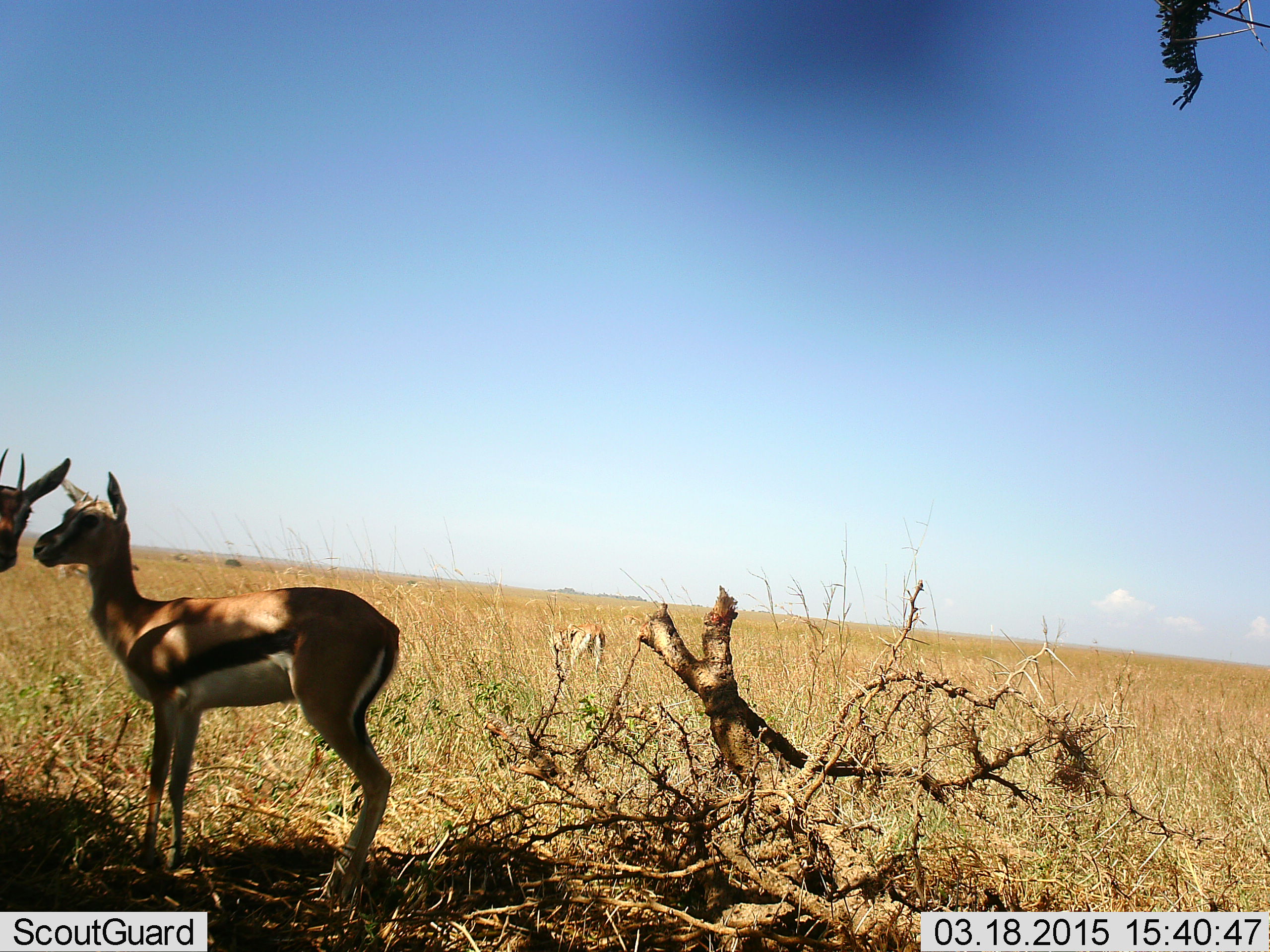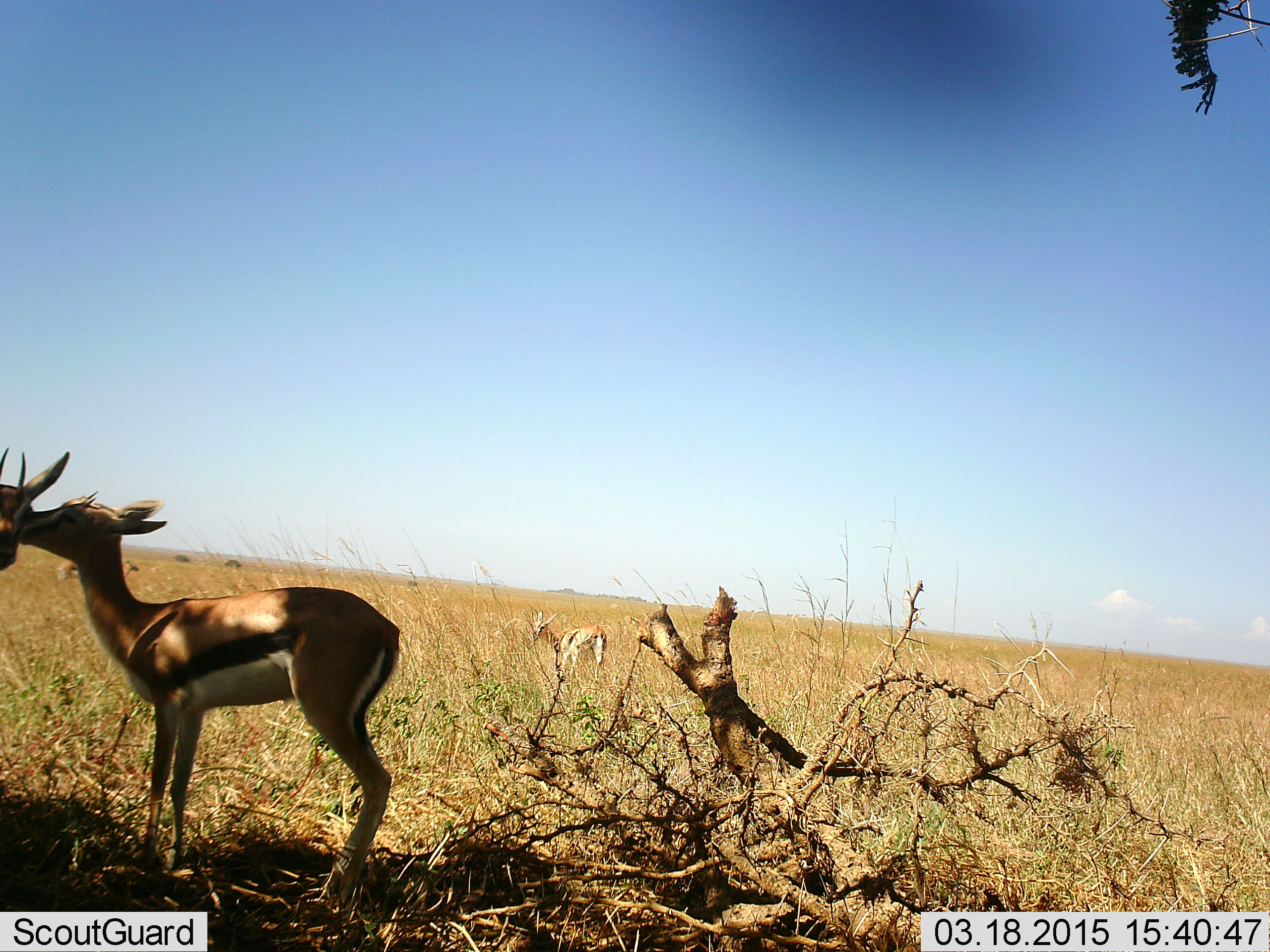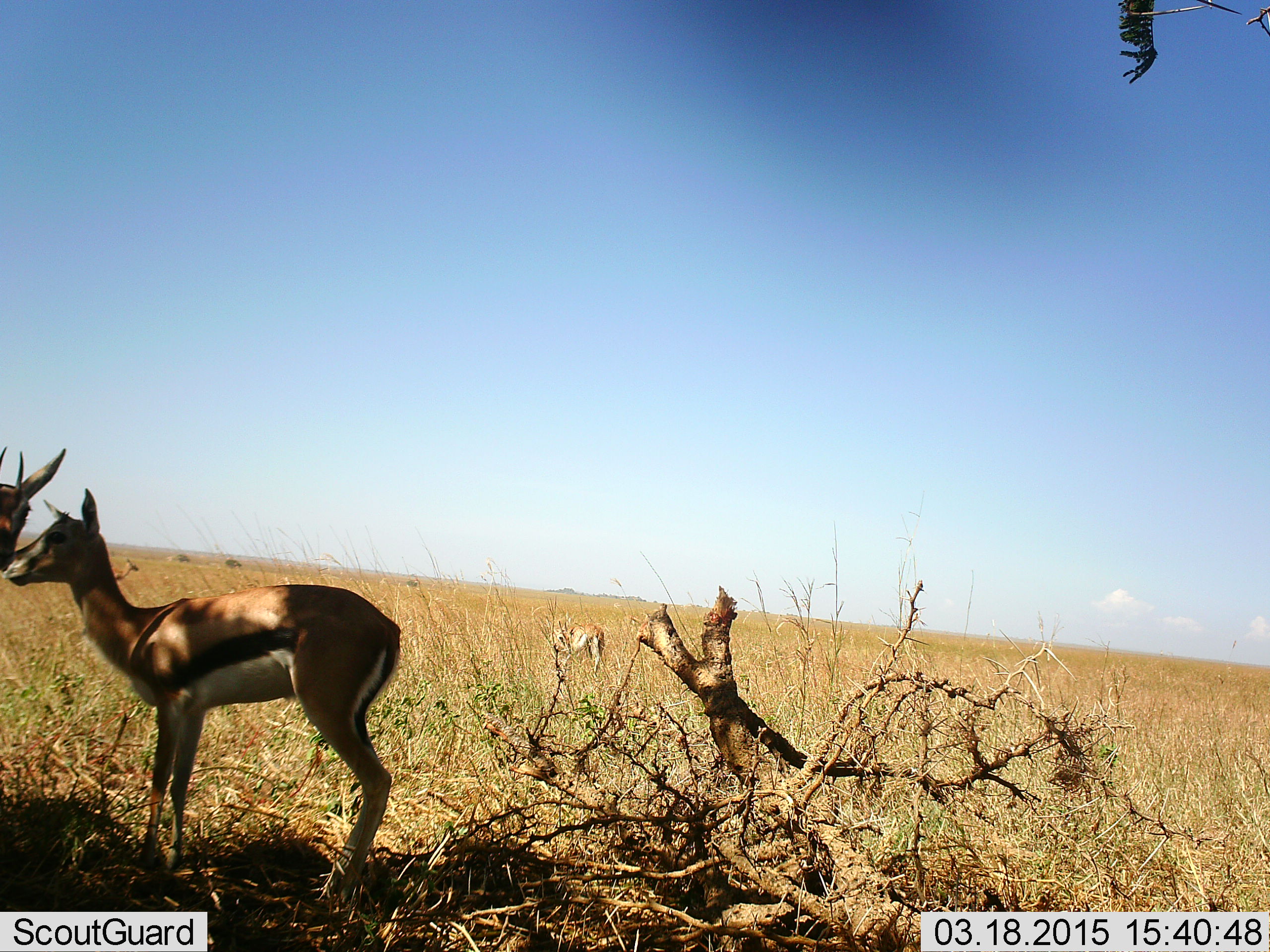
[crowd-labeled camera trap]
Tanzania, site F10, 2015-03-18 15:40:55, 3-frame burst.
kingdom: Animalia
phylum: Chordata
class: Mammalia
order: Artiodactyla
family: Bovidae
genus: Eudorcas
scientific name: Eudorcas thomsonii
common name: thomson's gazelle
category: gazellethomsons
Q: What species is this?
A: Gazellethomsons (thomson's gazelle) (Eudorcas thomsonii).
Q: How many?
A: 4.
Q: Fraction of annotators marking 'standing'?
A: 80%.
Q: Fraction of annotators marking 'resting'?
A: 10%.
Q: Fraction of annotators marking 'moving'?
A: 0%.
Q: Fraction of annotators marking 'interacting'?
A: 80%.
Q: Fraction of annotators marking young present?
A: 30%.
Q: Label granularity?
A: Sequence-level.